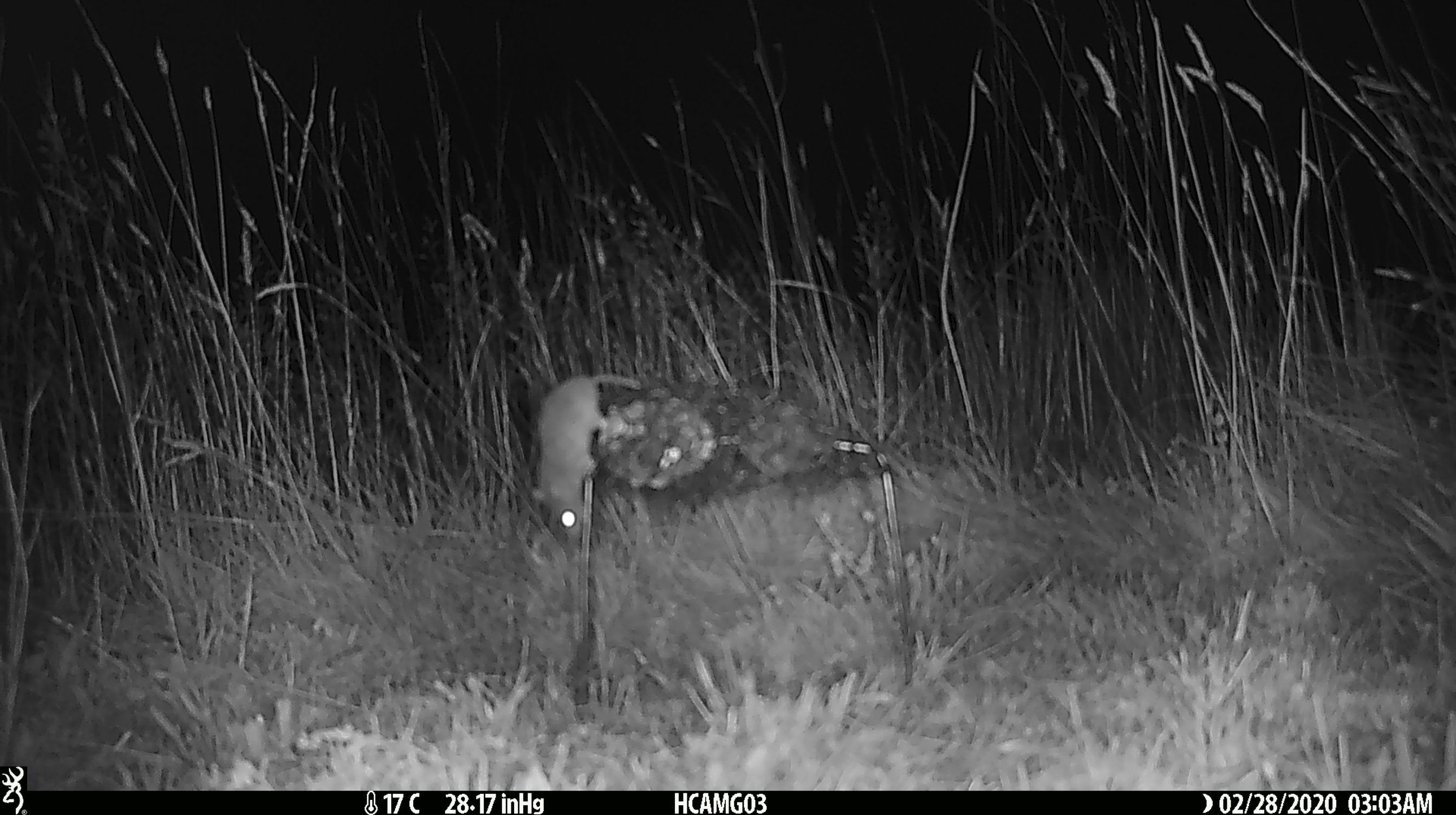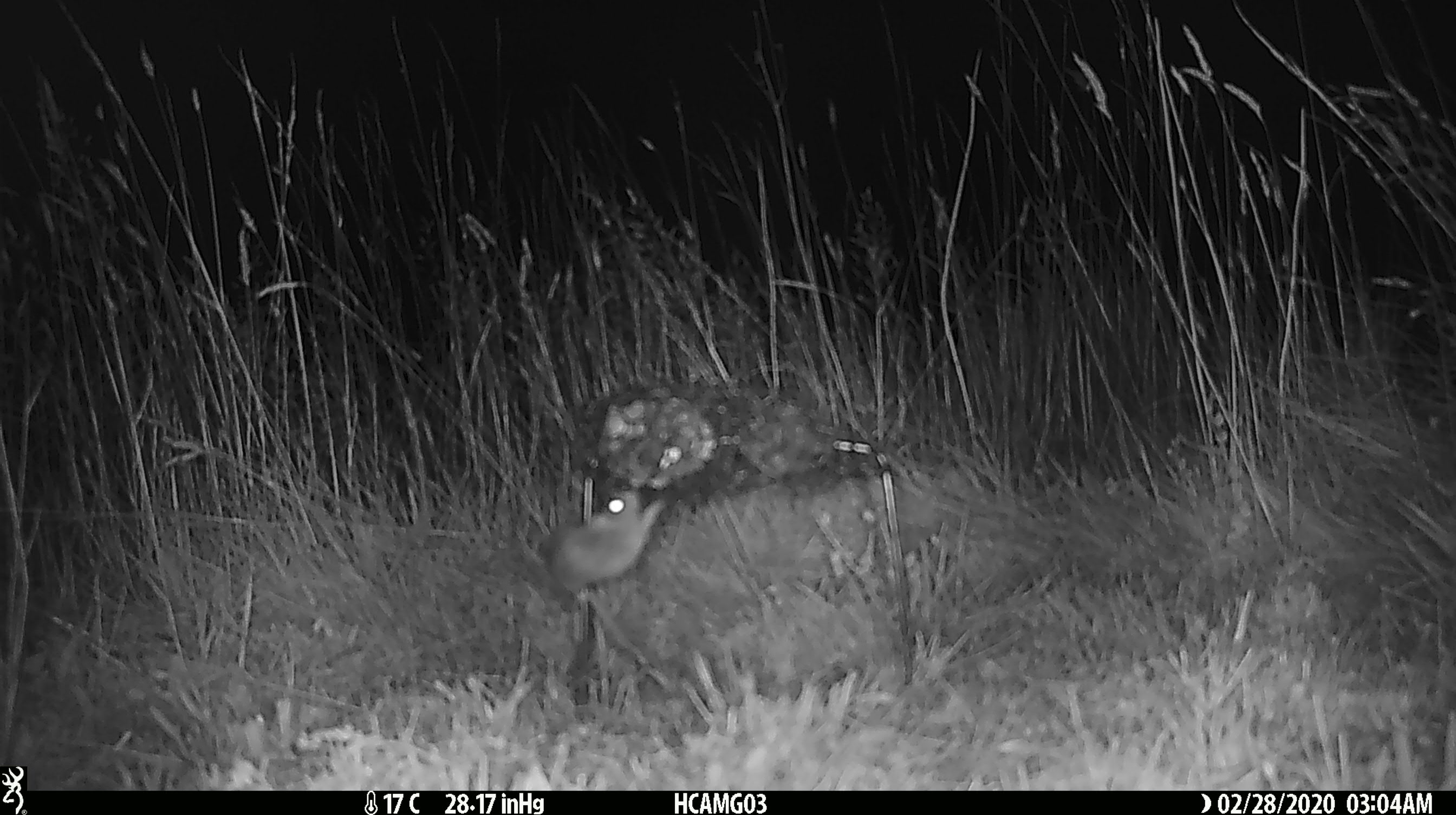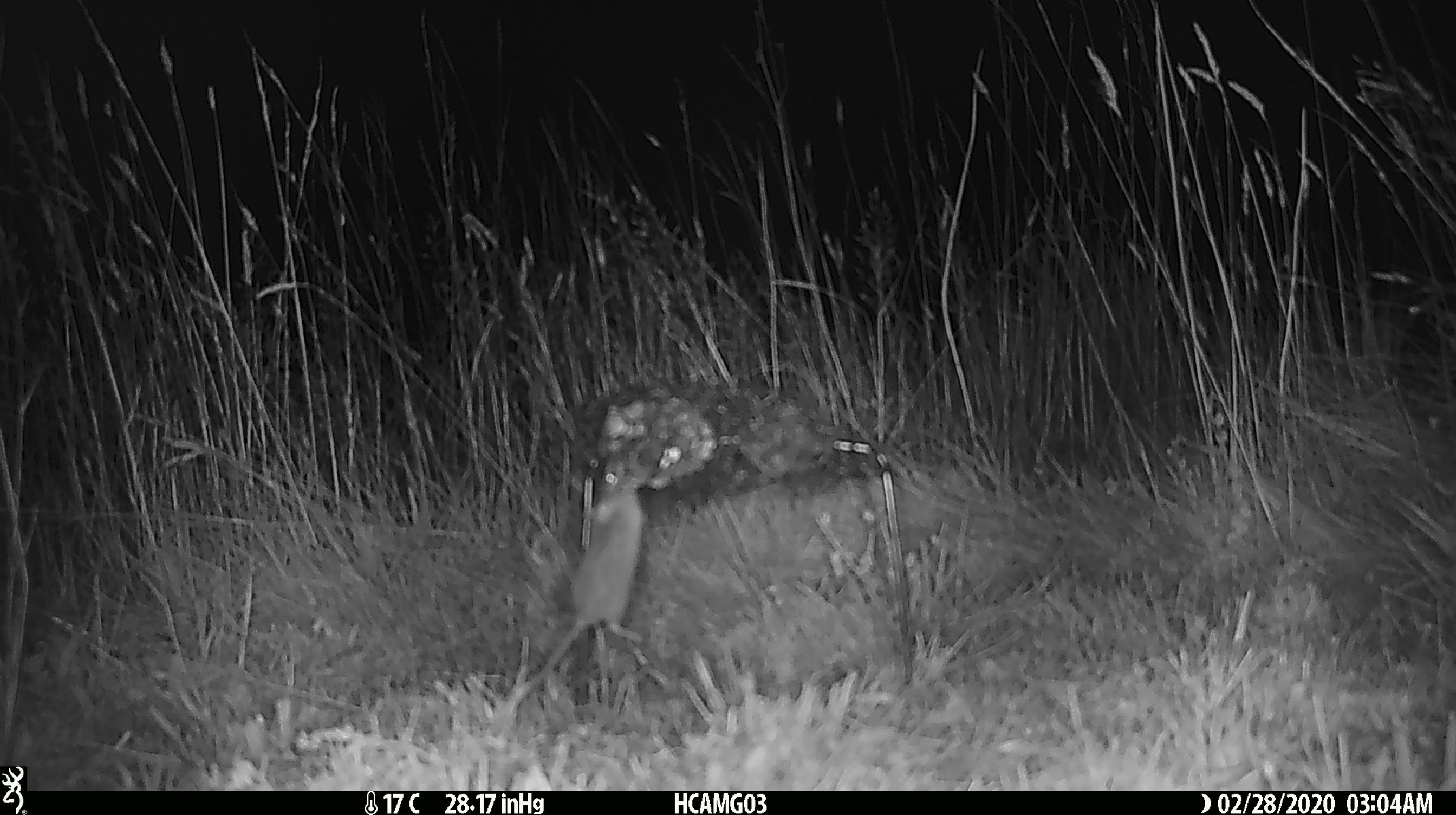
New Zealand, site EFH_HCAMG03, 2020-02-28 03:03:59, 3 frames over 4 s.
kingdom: Animalia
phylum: Chordata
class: Mammalia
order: Rodentia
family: Muridae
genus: Mus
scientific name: Mus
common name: mouse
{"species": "mouse (Mus)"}